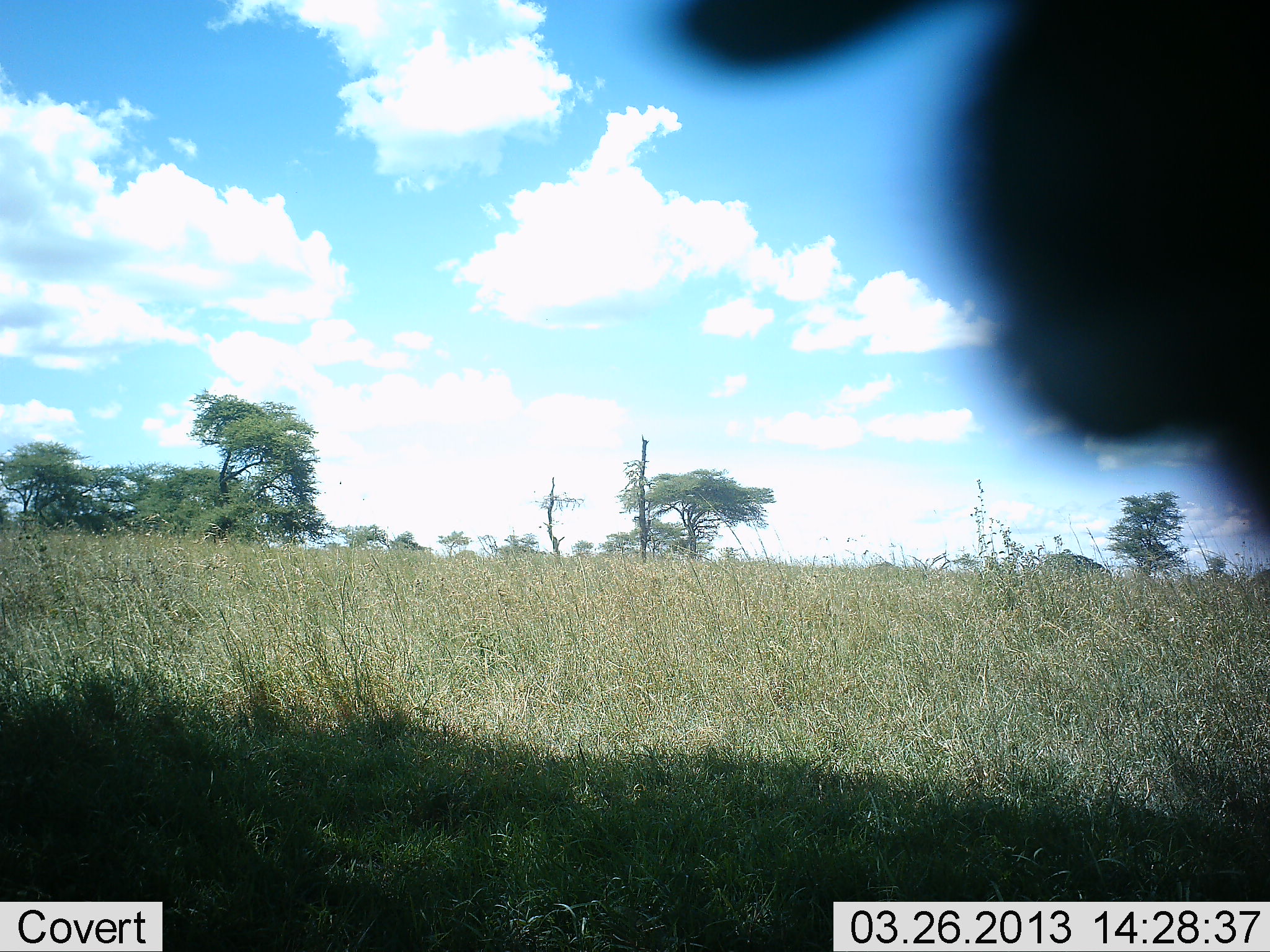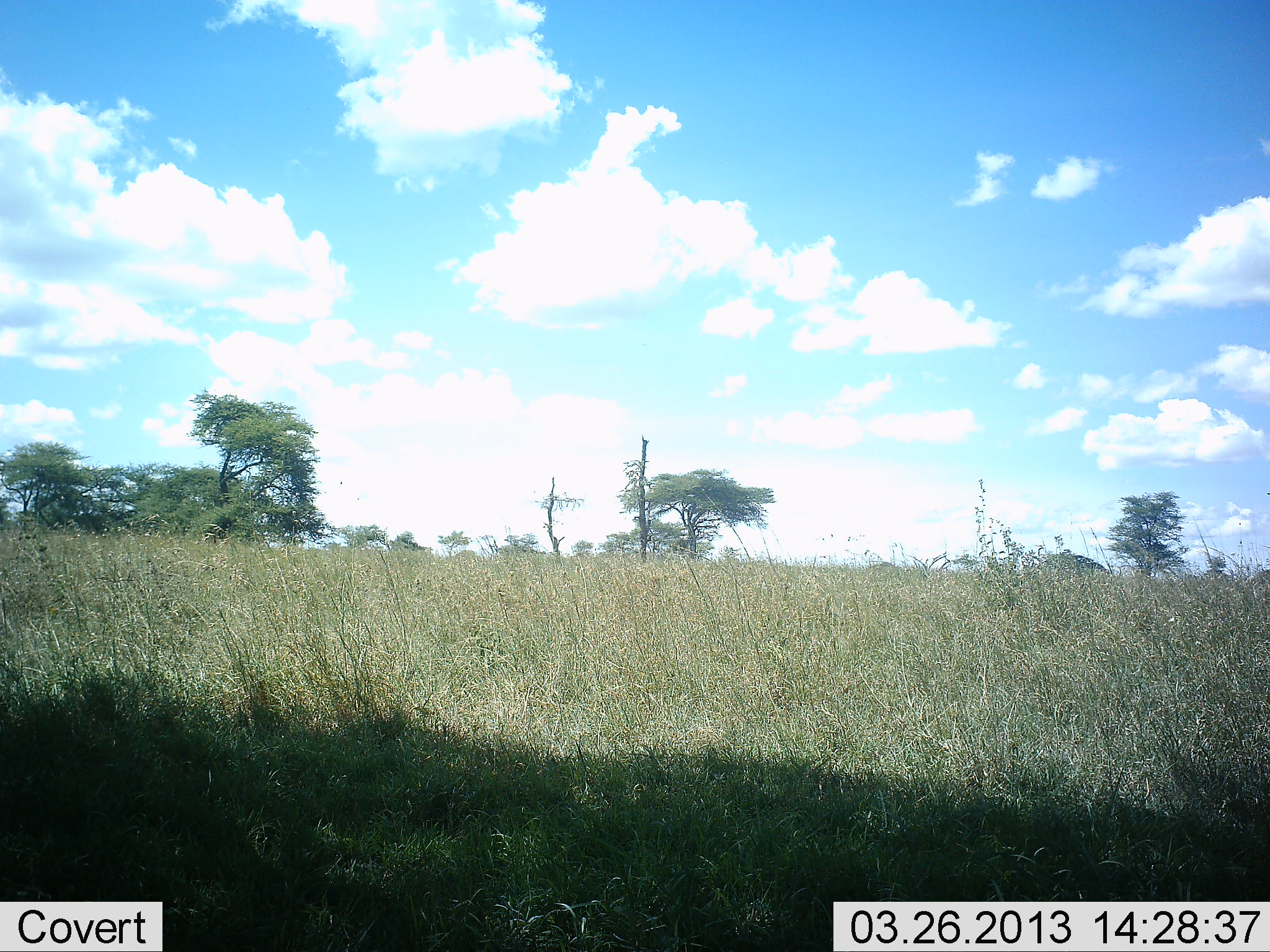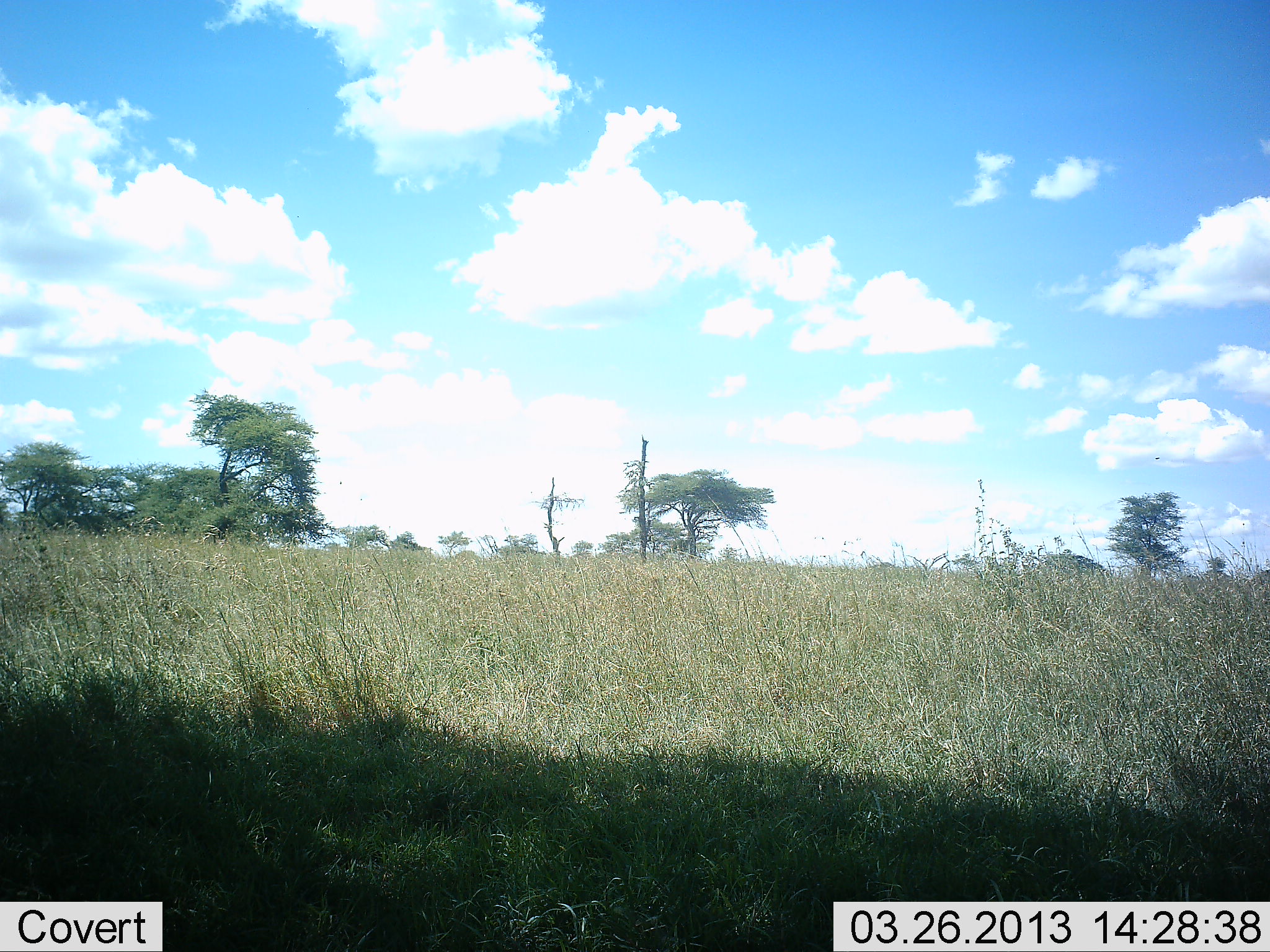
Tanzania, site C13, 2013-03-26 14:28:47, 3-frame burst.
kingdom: Animalia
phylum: Chordata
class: Mammalia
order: Artiodactyla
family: Bovidae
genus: Eudorcas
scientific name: Eudorcas thomsonii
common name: thomson's gazelle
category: gazellethomsons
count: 1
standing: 100%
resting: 0%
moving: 0%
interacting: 0%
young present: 0%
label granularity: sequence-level